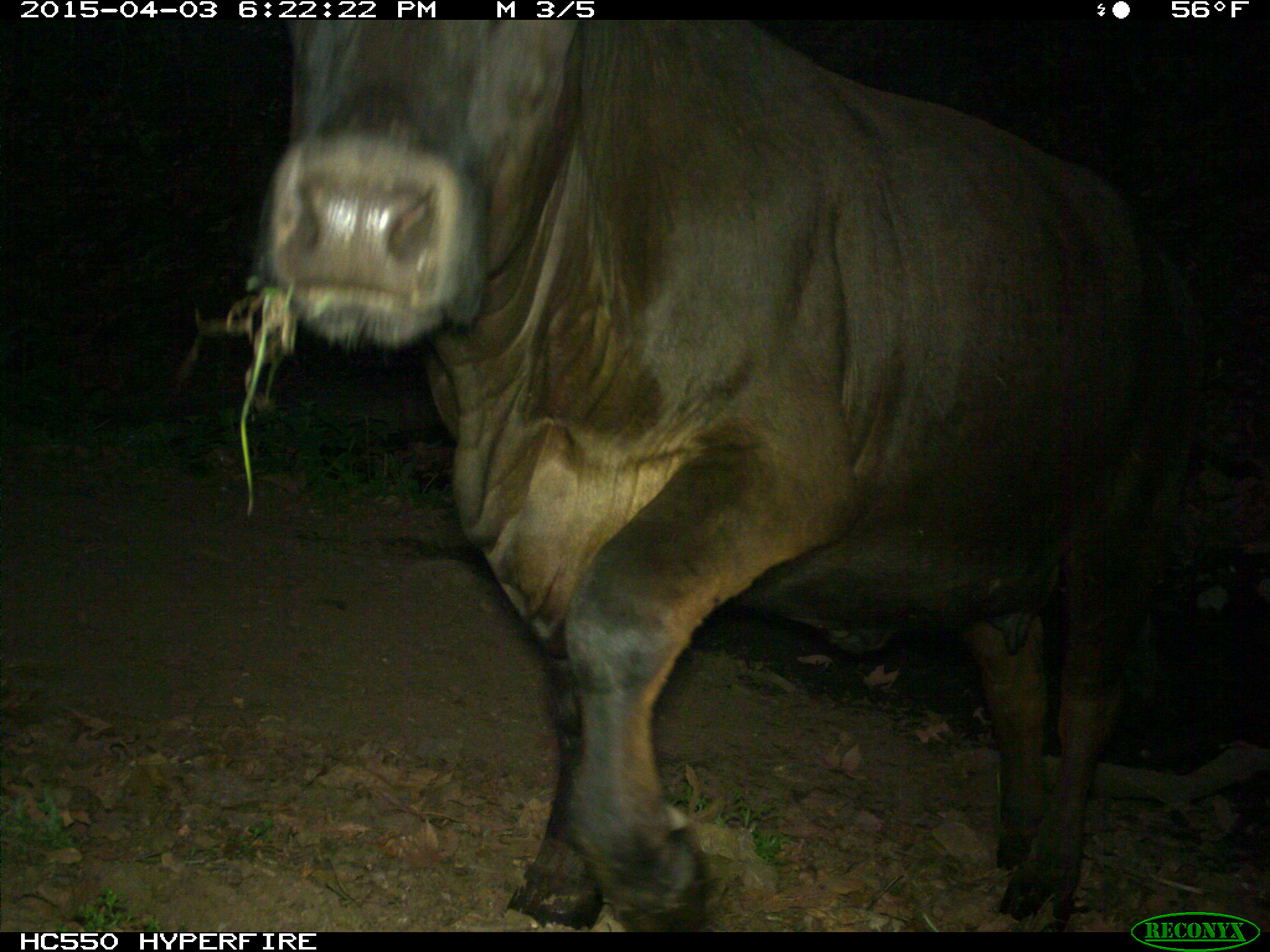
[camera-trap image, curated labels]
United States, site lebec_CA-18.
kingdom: Animalia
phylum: Chordata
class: Mammalia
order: Artiodactyla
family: Bovidae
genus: Bos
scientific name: Bos taurus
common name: domestic cow